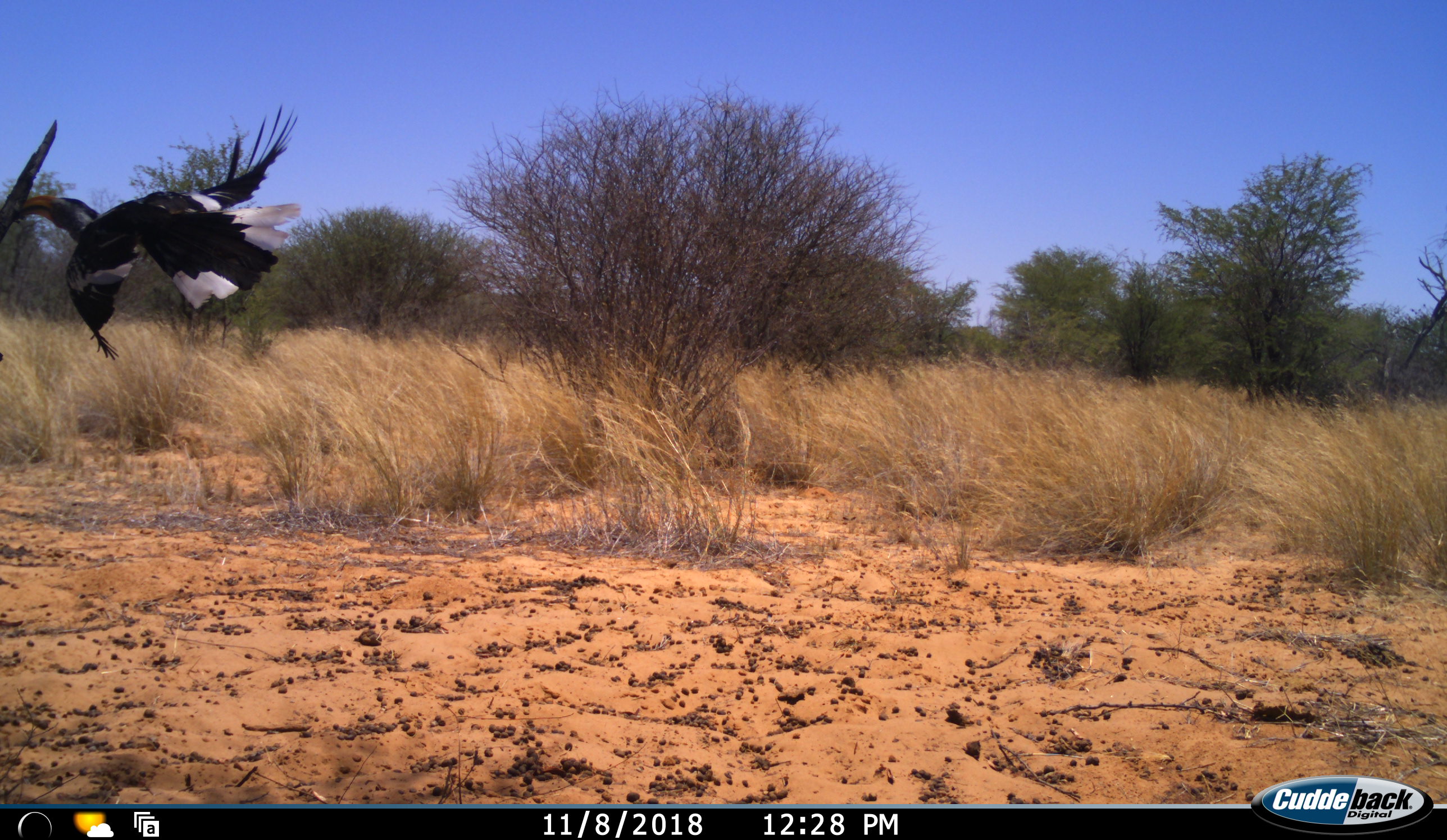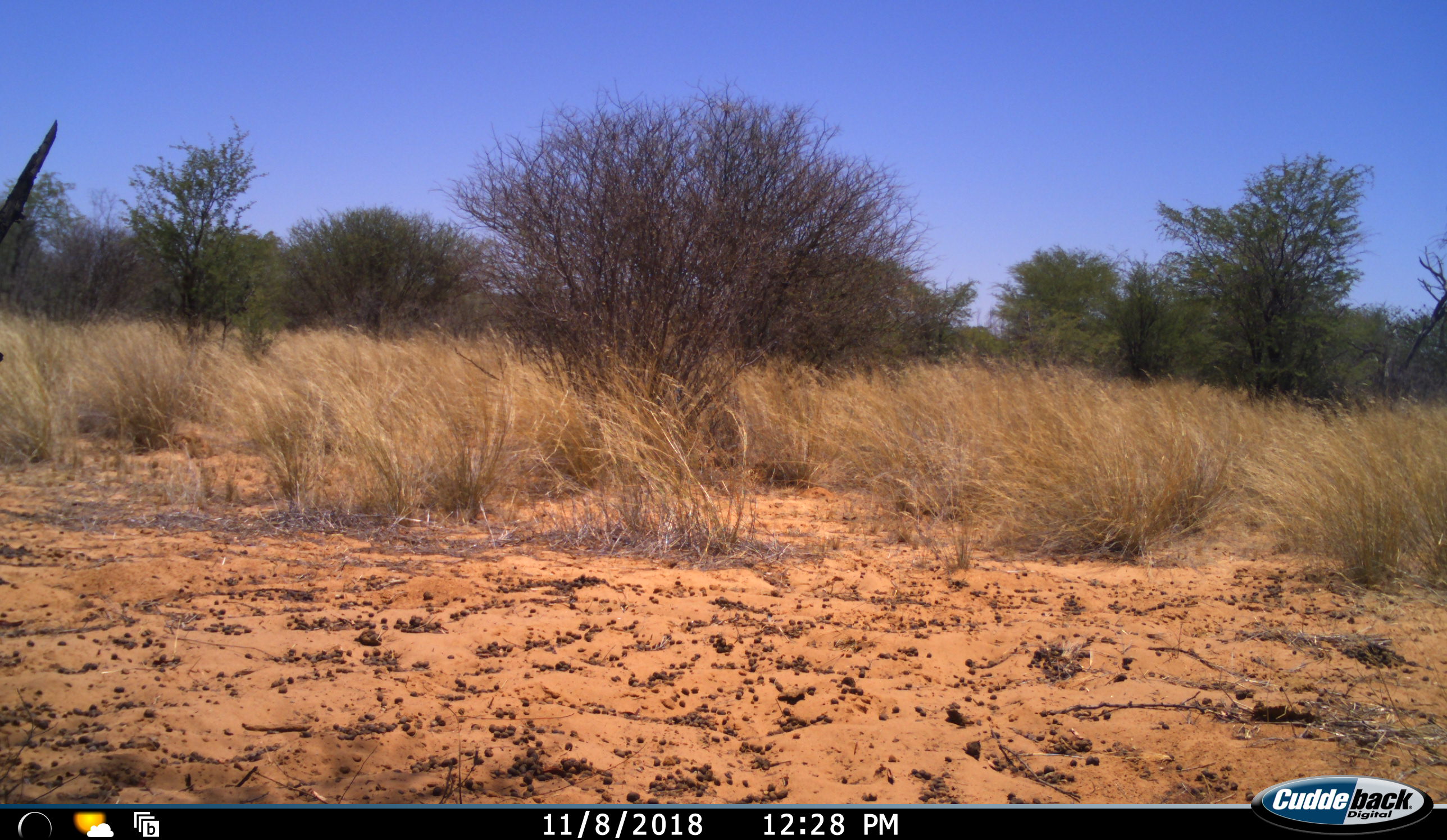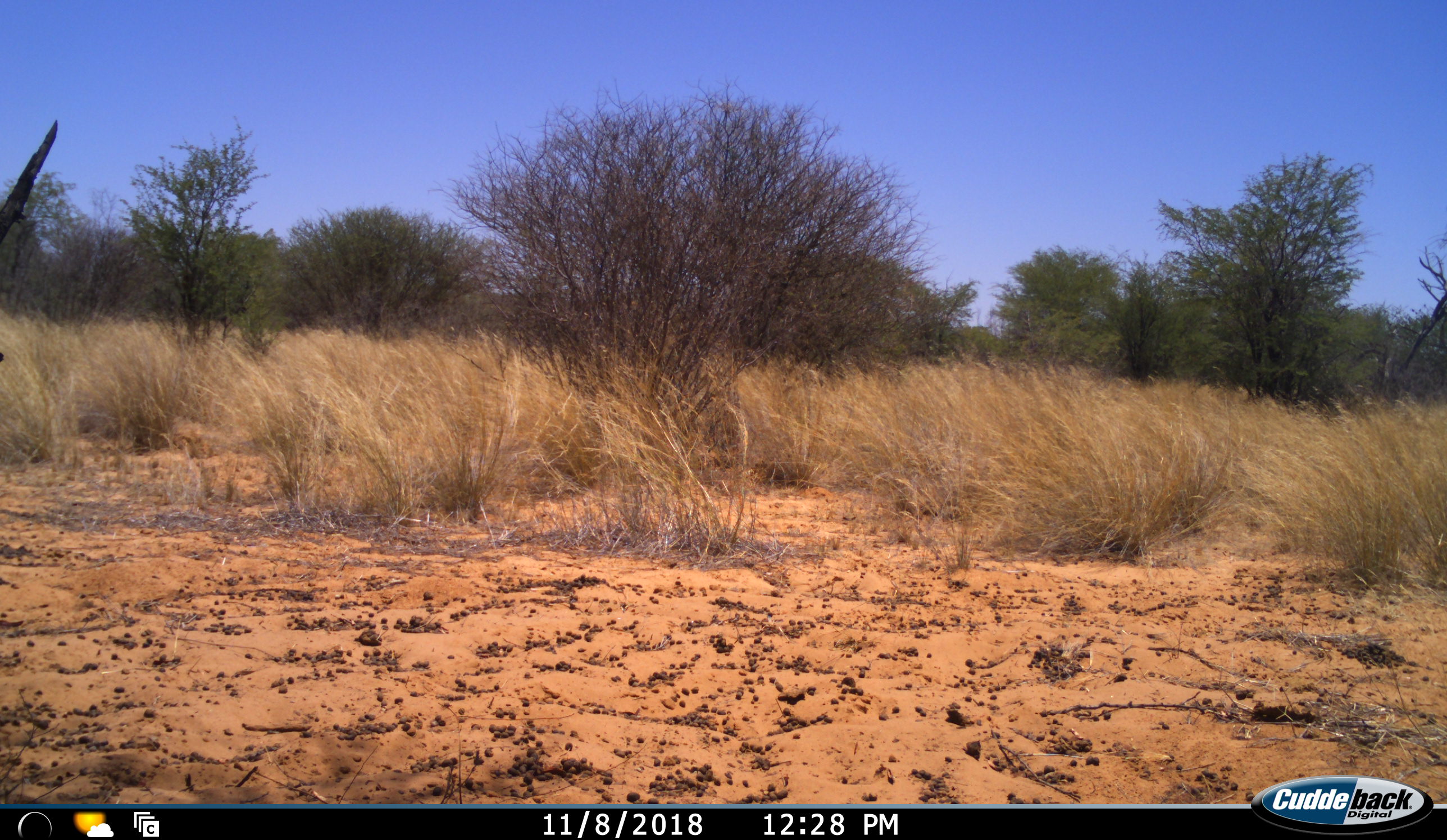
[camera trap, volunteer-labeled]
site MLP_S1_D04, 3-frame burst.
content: unidentified animal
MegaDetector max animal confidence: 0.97